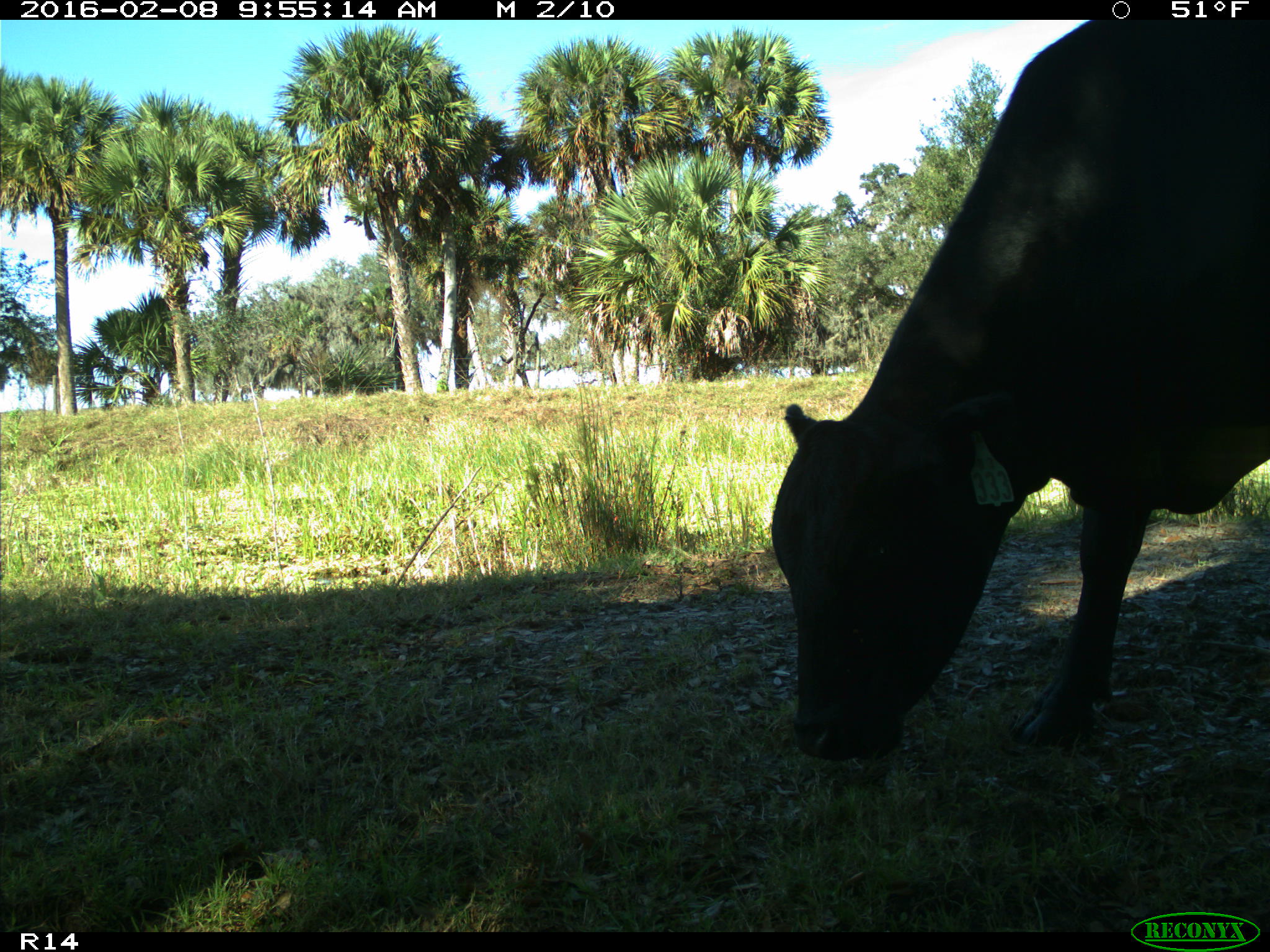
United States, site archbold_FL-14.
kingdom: Animalia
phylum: Chordata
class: Mammalia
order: Artiodactyla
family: Bovidae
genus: Bos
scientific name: Bos taurus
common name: domestic cow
Bos taurus (domestic cow).